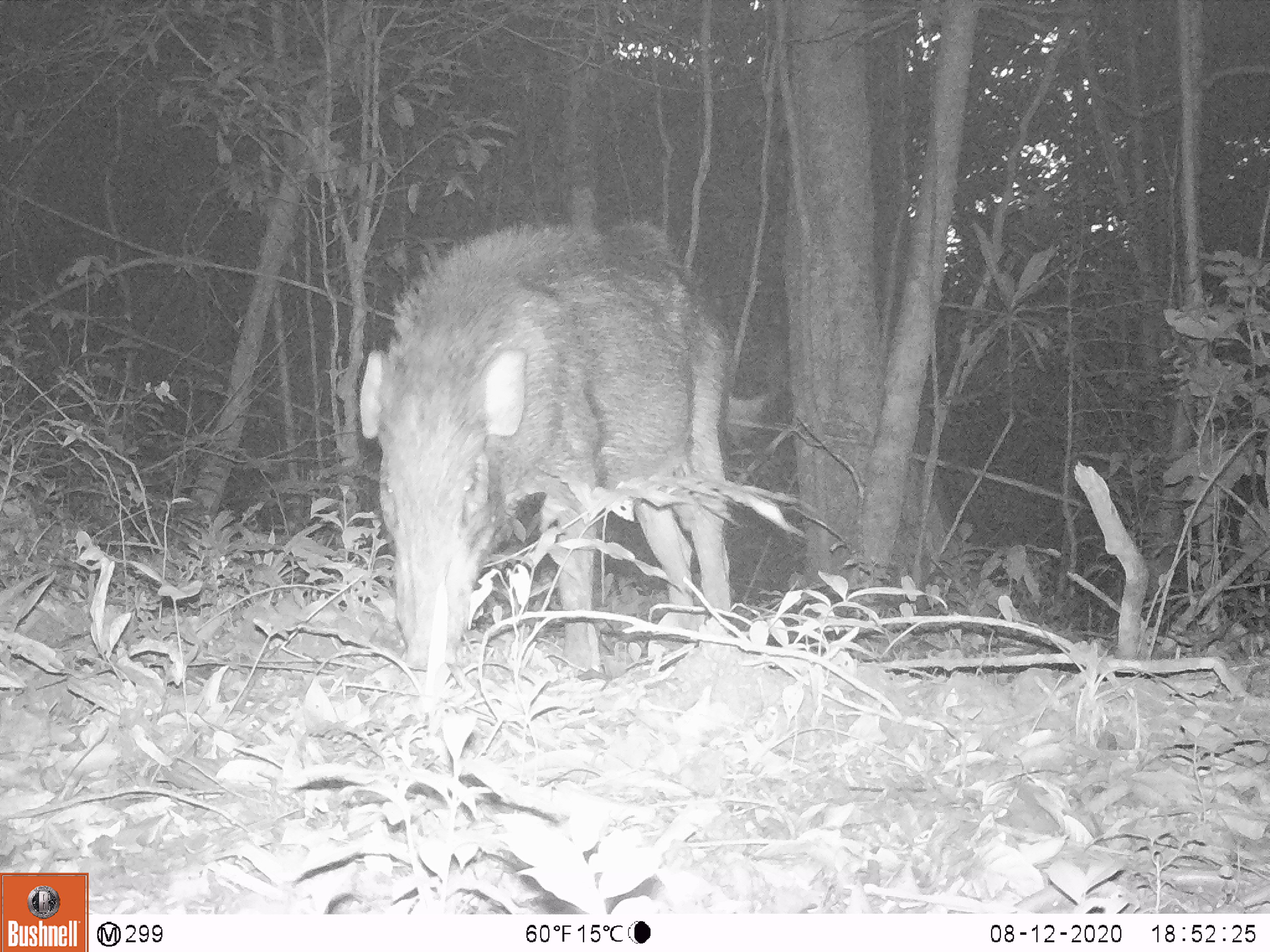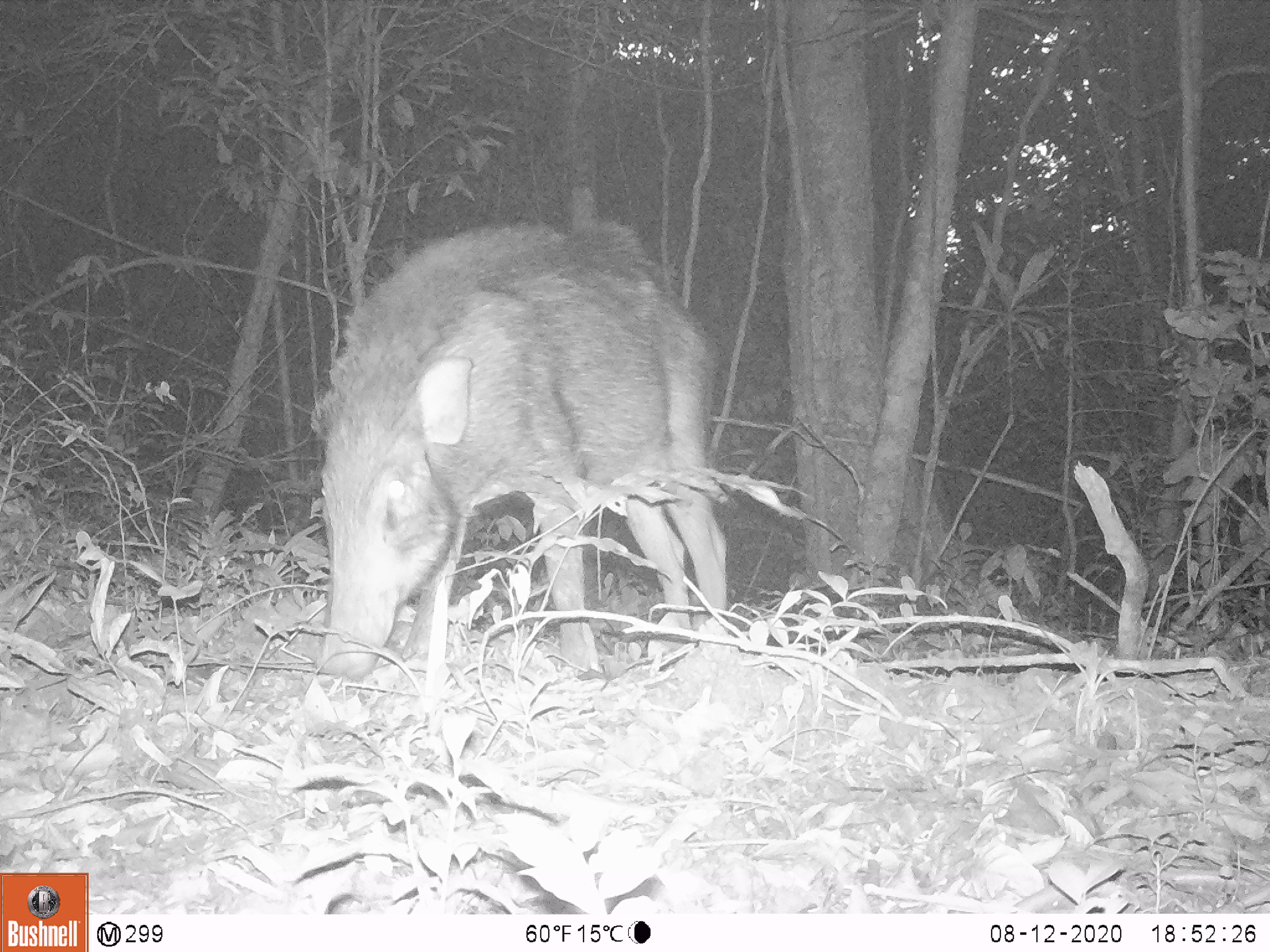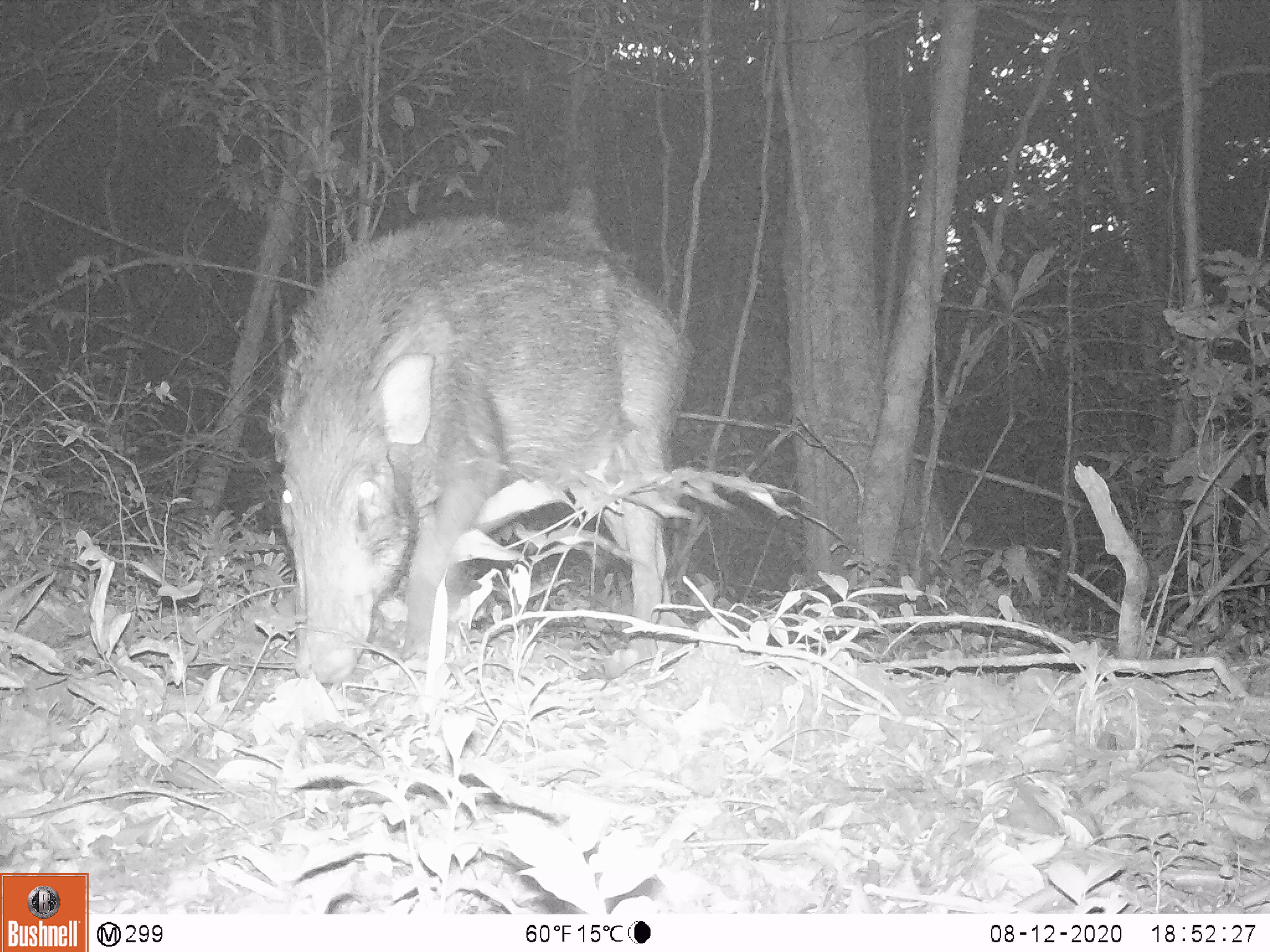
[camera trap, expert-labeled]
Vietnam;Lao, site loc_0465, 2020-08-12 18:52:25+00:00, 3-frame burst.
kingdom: Animalia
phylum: Chordata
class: Mammalia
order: Artiodactyla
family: Suidae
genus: Sus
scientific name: Sus scrofa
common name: eurasian wild pig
Eurasian wild pig (Sus scrofa). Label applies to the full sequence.